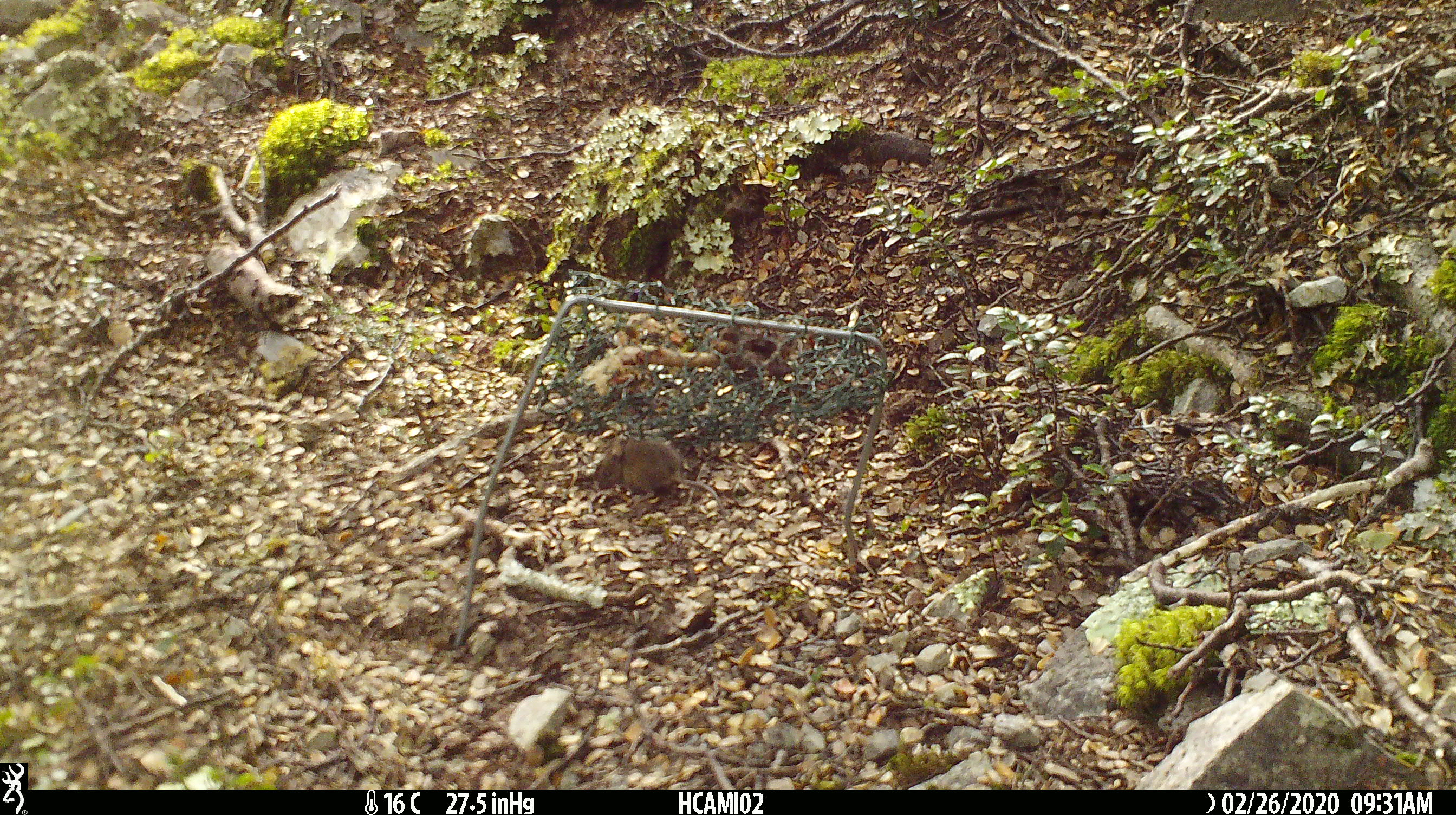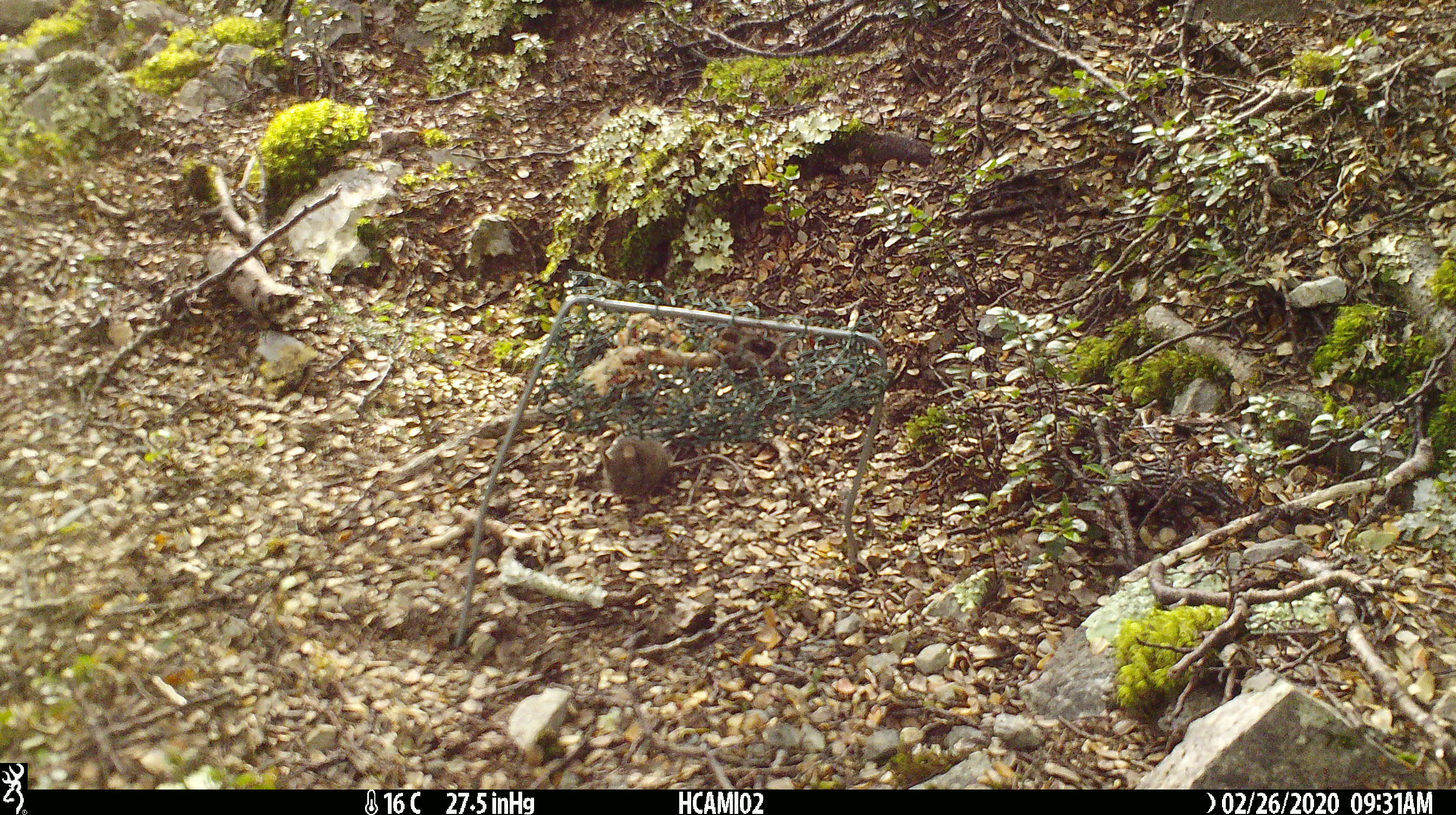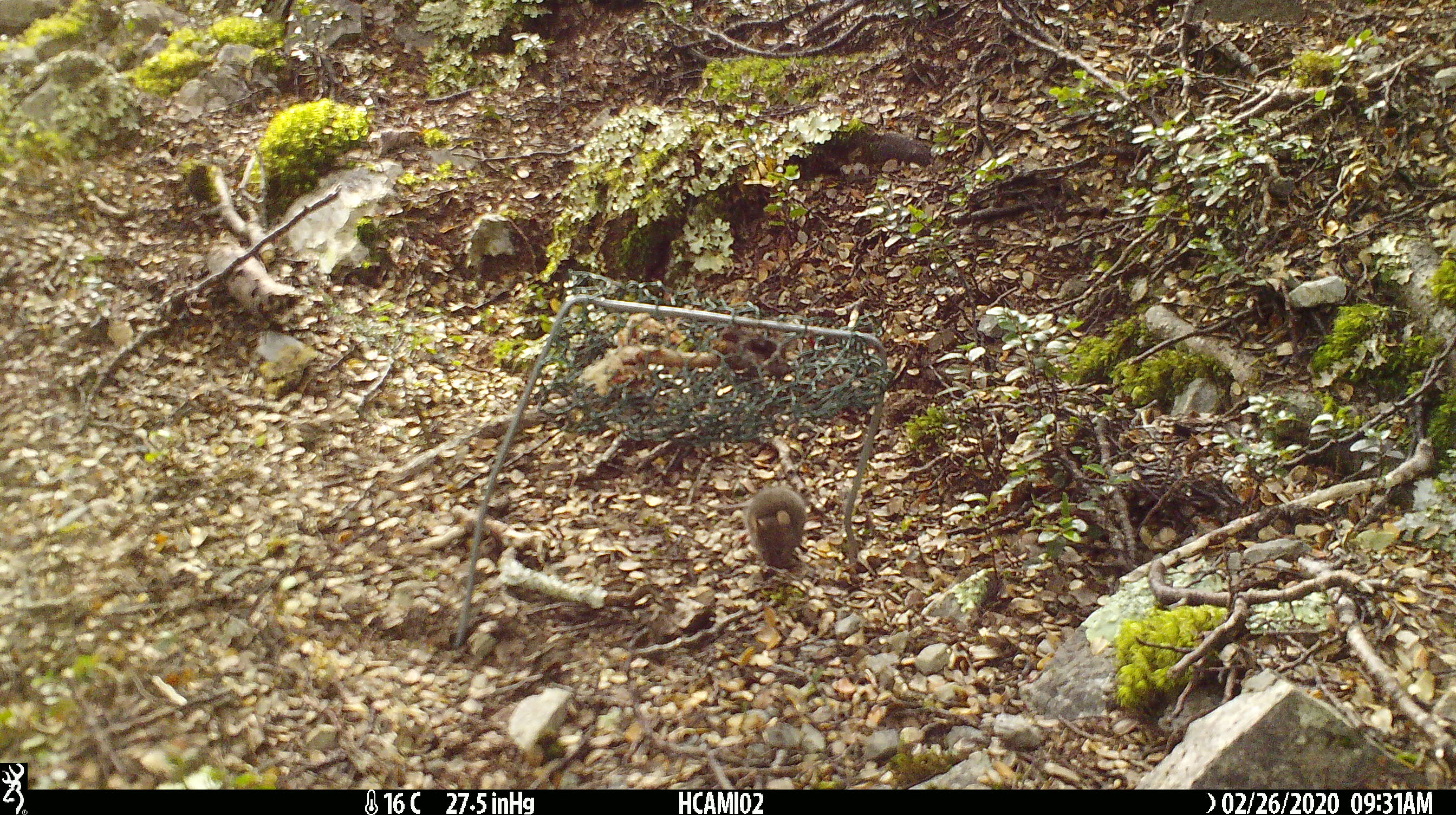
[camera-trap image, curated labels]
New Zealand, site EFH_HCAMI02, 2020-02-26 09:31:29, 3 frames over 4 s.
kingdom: Animalia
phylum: Chordata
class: Mammalia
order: Rodentia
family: Muridae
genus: Mus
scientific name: Mus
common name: mouse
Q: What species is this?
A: Mouse (Mus).